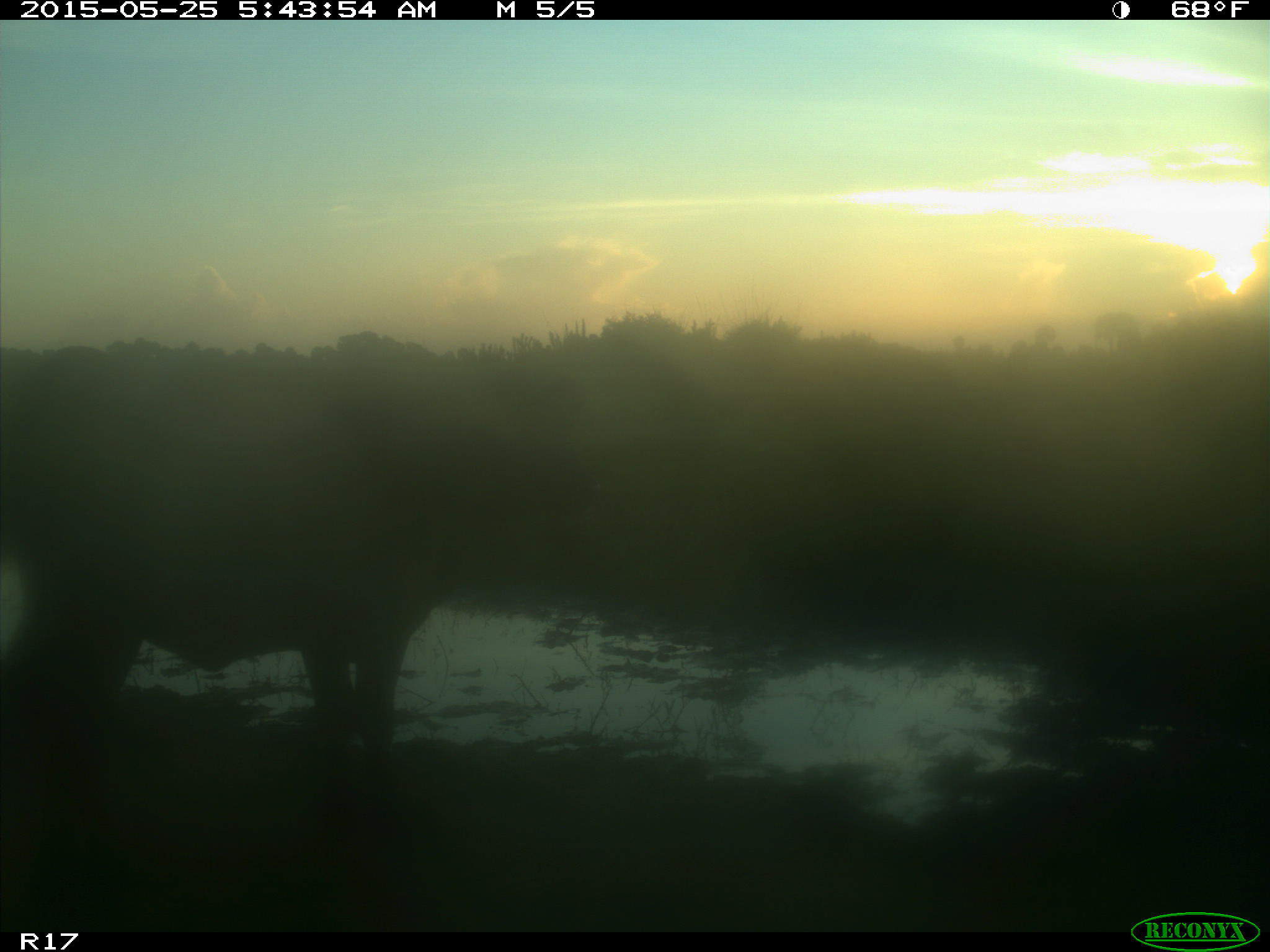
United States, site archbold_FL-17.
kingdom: Animalia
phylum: Chordata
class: Mammalia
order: Artiodactyla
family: Bovidae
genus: Bos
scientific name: Bos taurus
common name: domestic cow